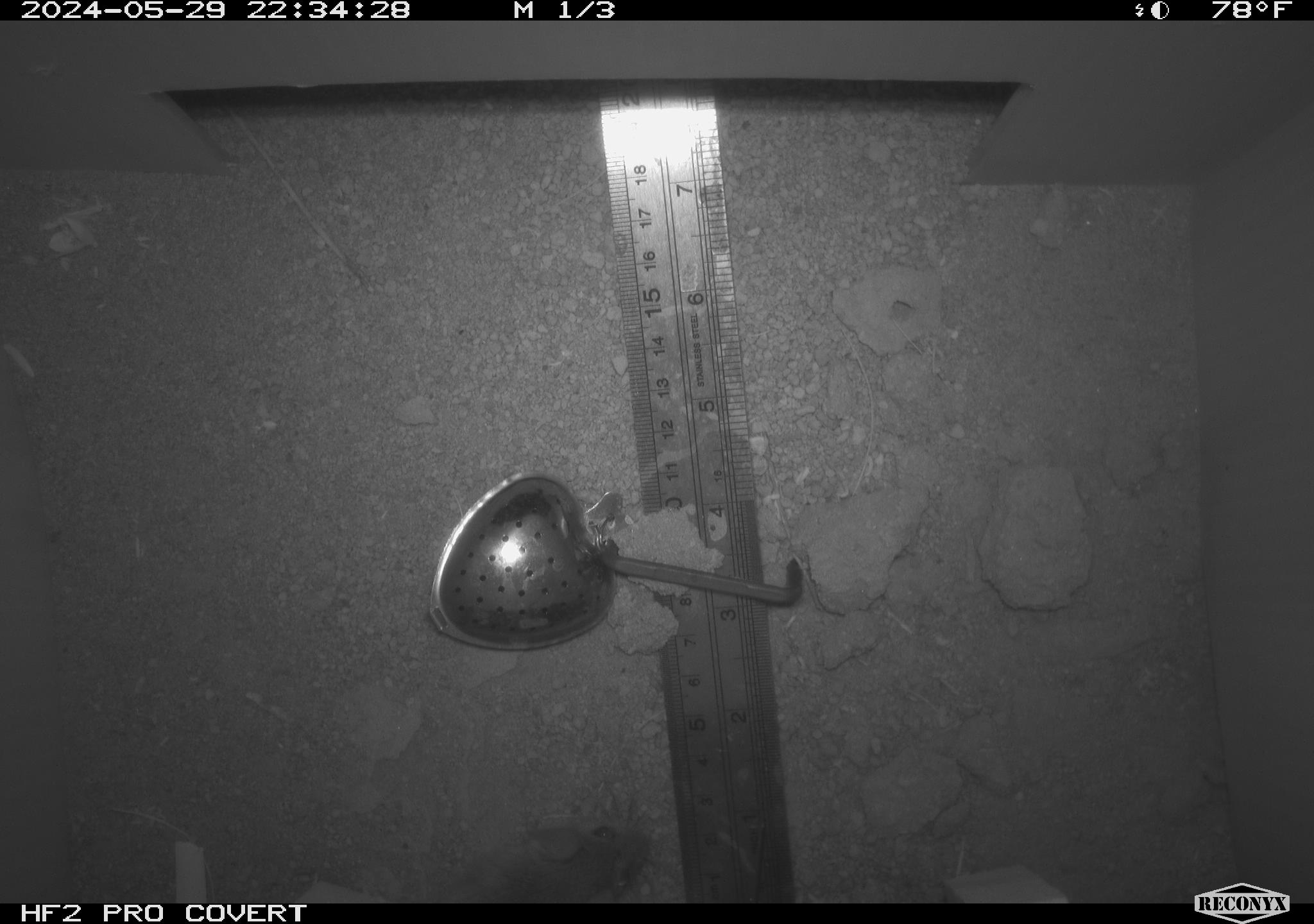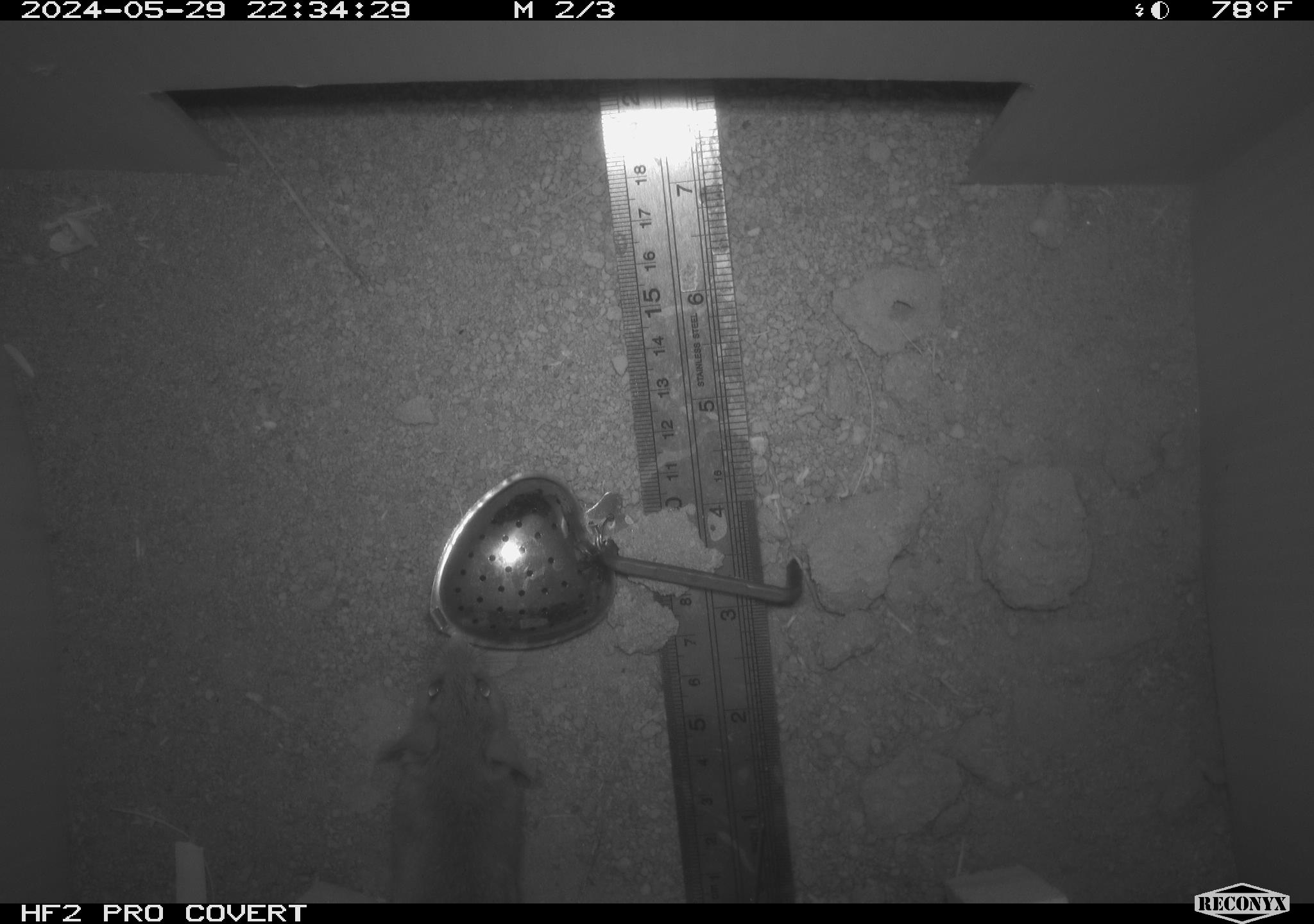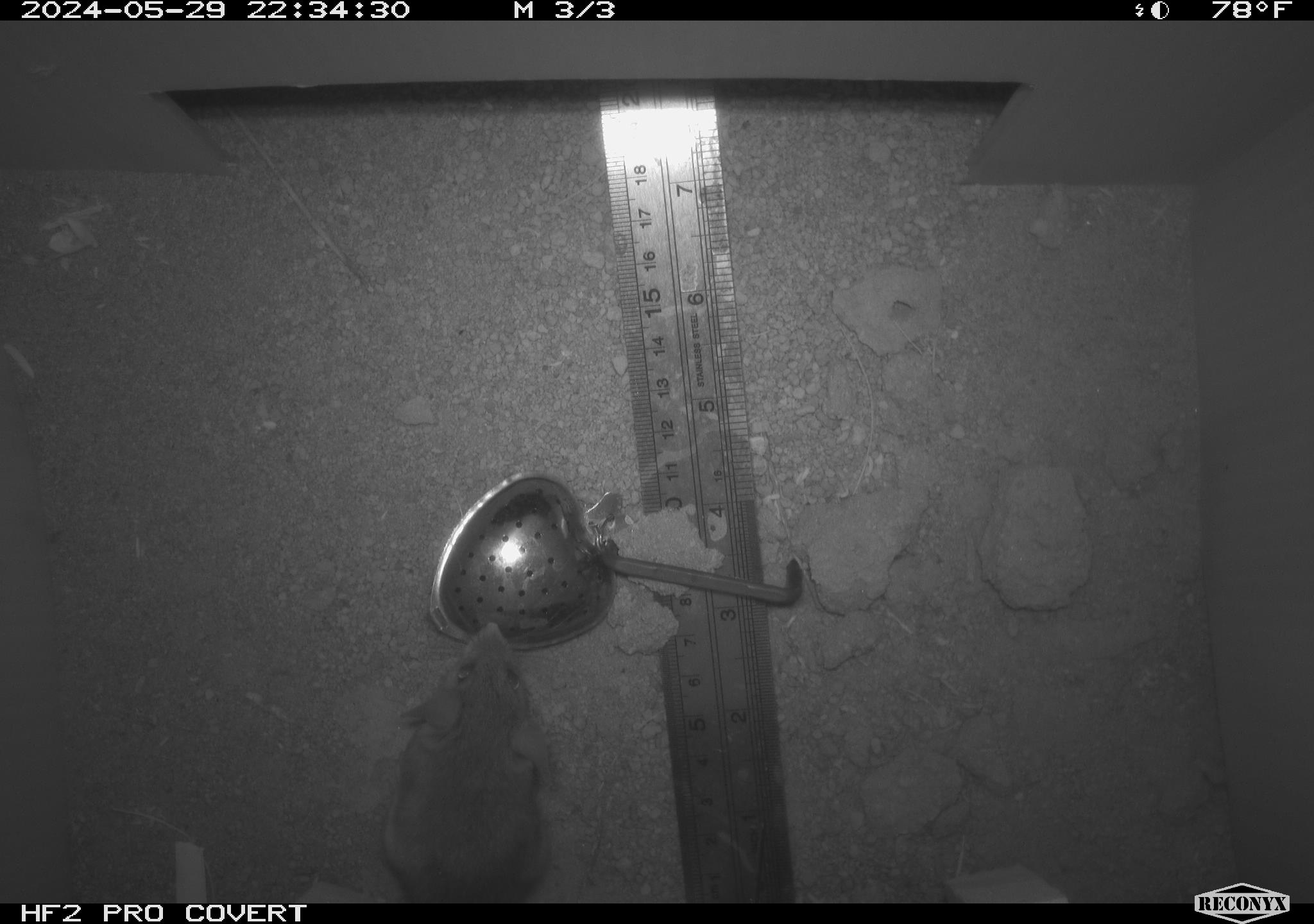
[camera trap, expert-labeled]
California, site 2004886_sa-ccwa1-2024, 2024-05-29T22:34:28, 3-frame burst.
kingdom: Animalia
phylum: Chordata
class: Mammalia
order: Rodentia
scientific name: Rodentia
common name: mouse species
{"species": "mouse species (Rodentia)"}